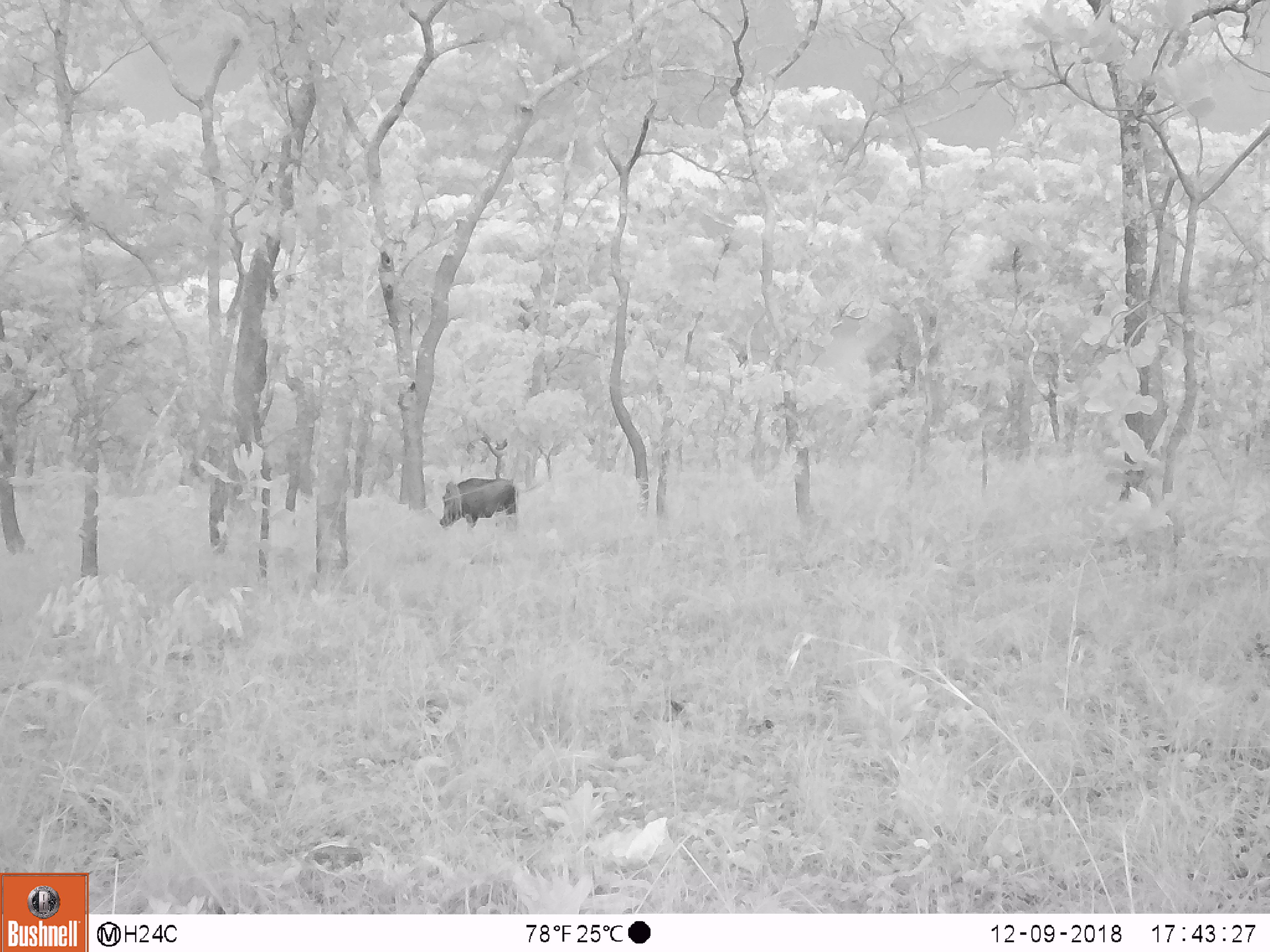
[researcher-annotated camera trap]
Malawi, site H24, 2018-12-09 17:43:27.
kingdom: Animalia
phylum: Chordata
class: Mammalia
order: Artiodactyla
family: Suidae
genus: Potamochoerus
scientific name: Potamochoerus larvatus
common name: bushpig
Bushpig (Potamochoerus larvatus), count 1.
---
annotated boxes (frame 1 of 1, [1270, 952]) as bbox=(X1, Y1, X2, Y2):
bushpig: bbox=(433, 474, 522, 528)